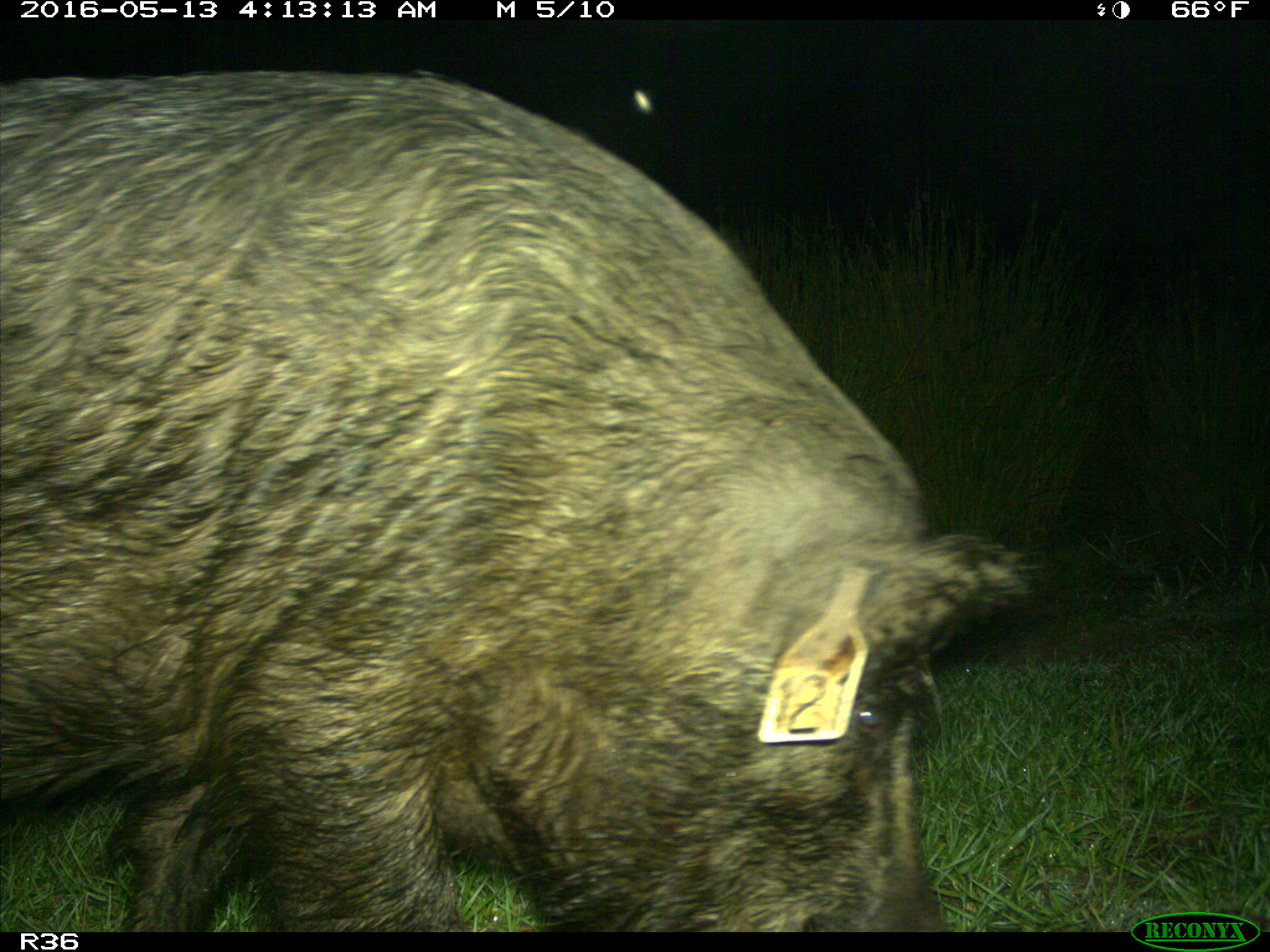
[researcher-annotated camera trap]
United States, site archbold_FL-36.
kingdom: Animalia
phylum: Chordata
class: Mammalia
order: Artiodactyla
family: Suidae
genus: Sus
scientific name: Sus scrofa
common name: wild boar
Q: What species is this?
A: Sus scrofa (wild boar).